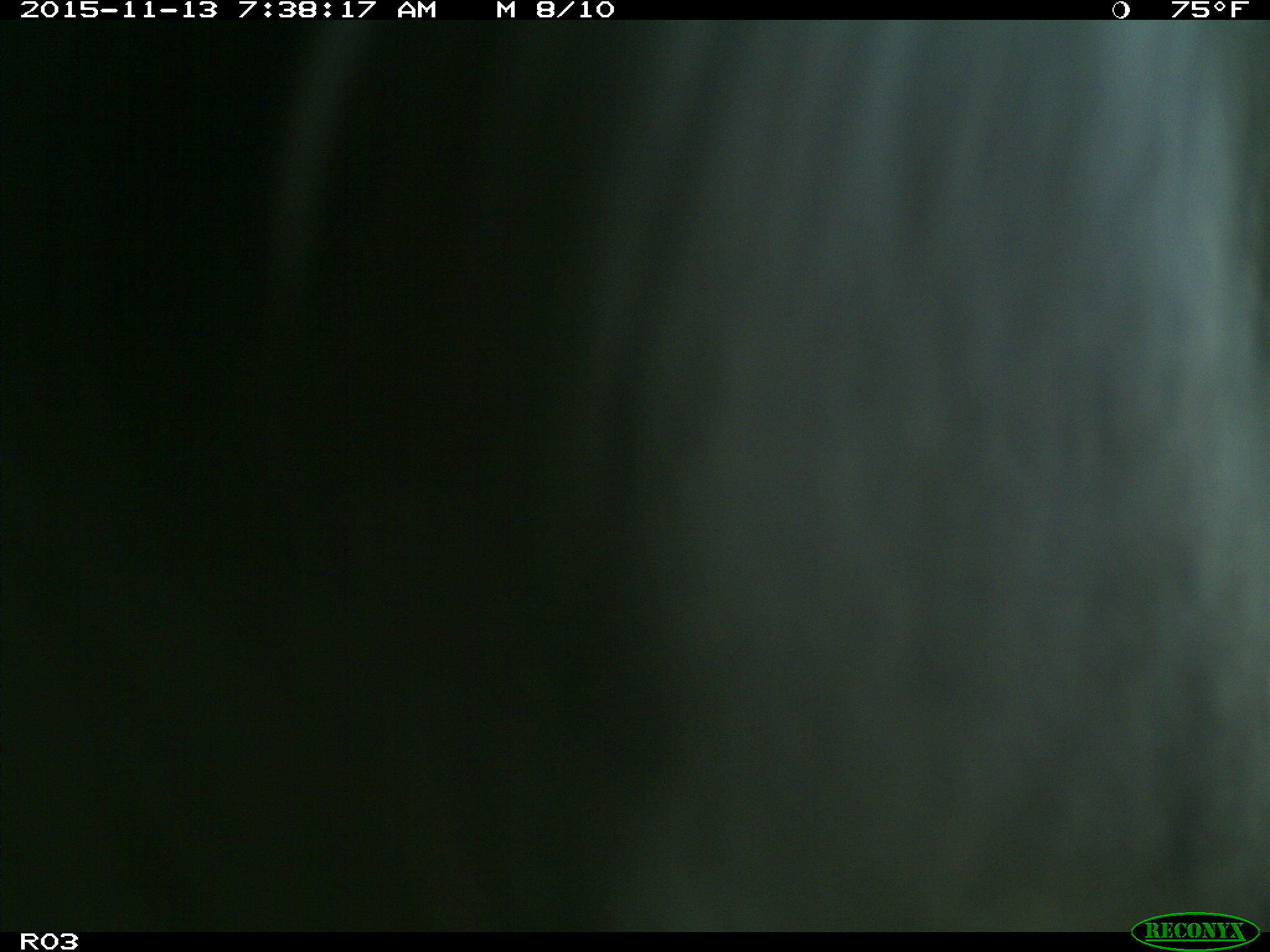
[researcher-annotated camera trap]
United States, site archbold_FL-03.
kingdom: Animalia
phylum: Chordata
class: Mammalia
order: Artiodactyla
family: Bovidae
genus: Bos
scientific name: Bos taurus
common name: domestic cow